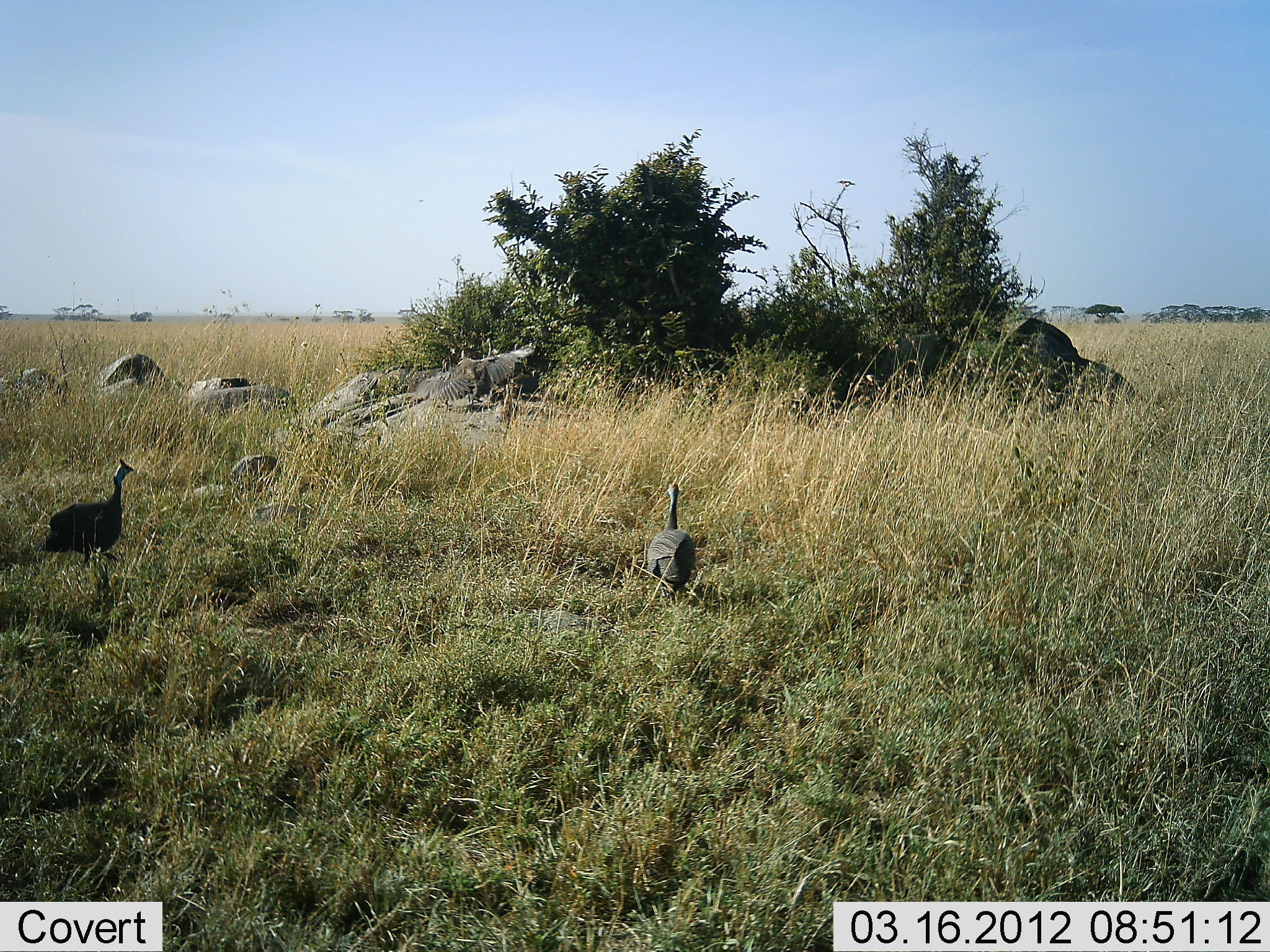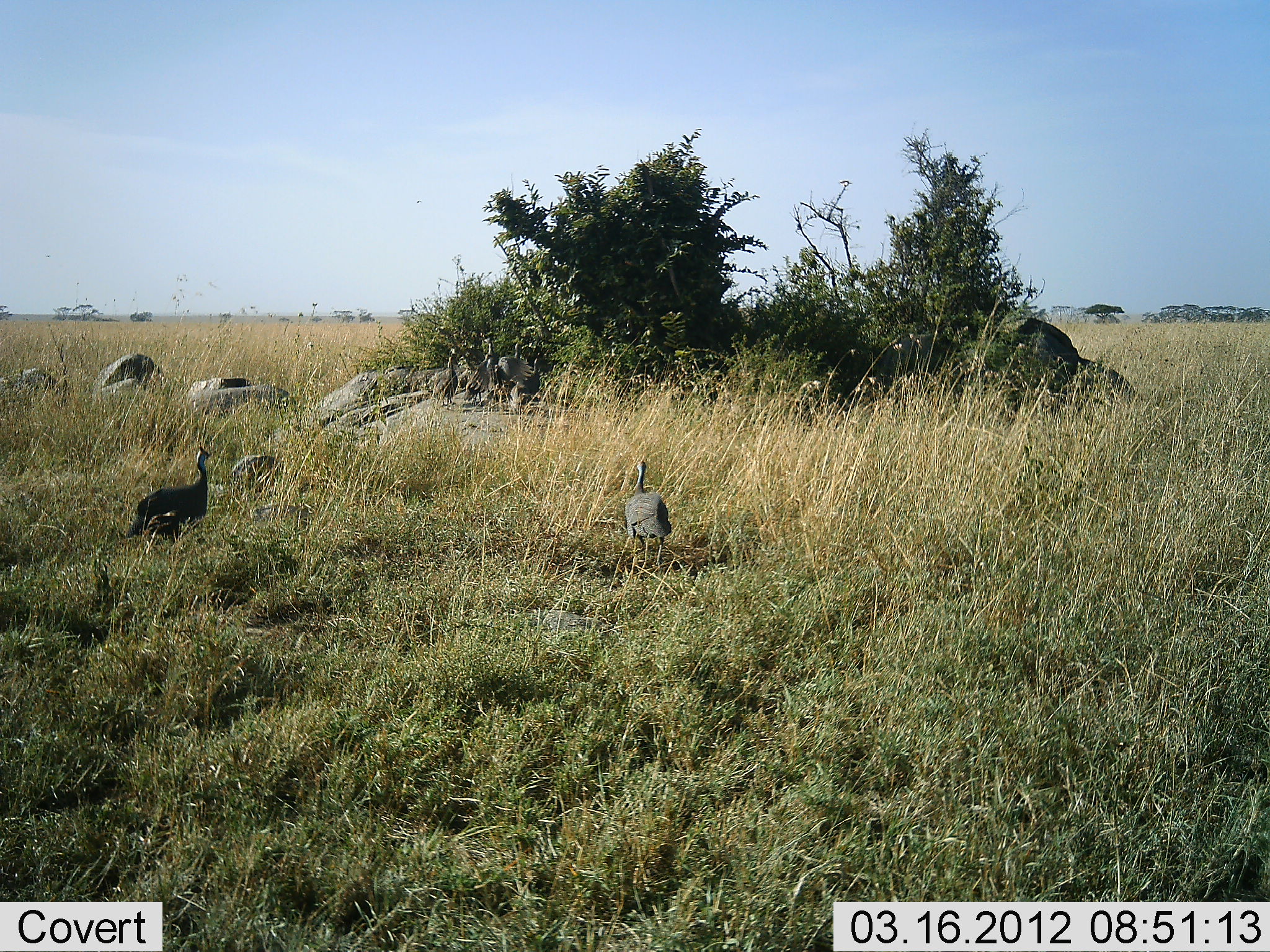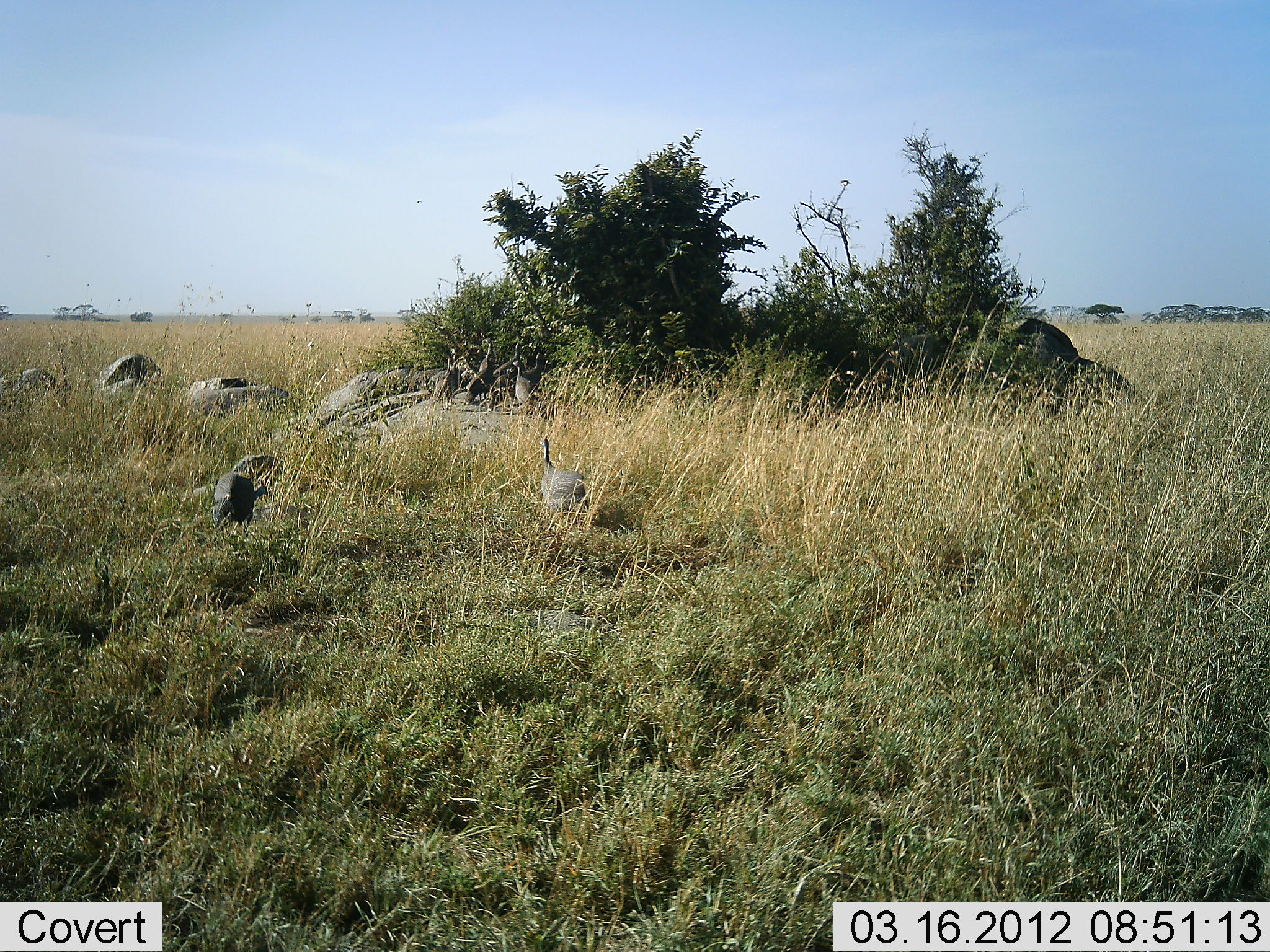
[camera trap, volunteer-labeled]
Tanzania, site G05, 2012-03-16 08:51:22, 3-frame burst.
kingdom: Animalia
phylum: Chordata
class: Aves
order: Galliformes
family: Numididae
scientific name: Numididae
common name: guinea fowl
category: guineafowl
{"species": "guineafowl (guinea fowl) (Numididae)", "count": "5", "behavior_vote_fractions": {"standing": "55%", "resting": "0%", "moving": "80%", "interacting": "5%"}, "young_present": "0%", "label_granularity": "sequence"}